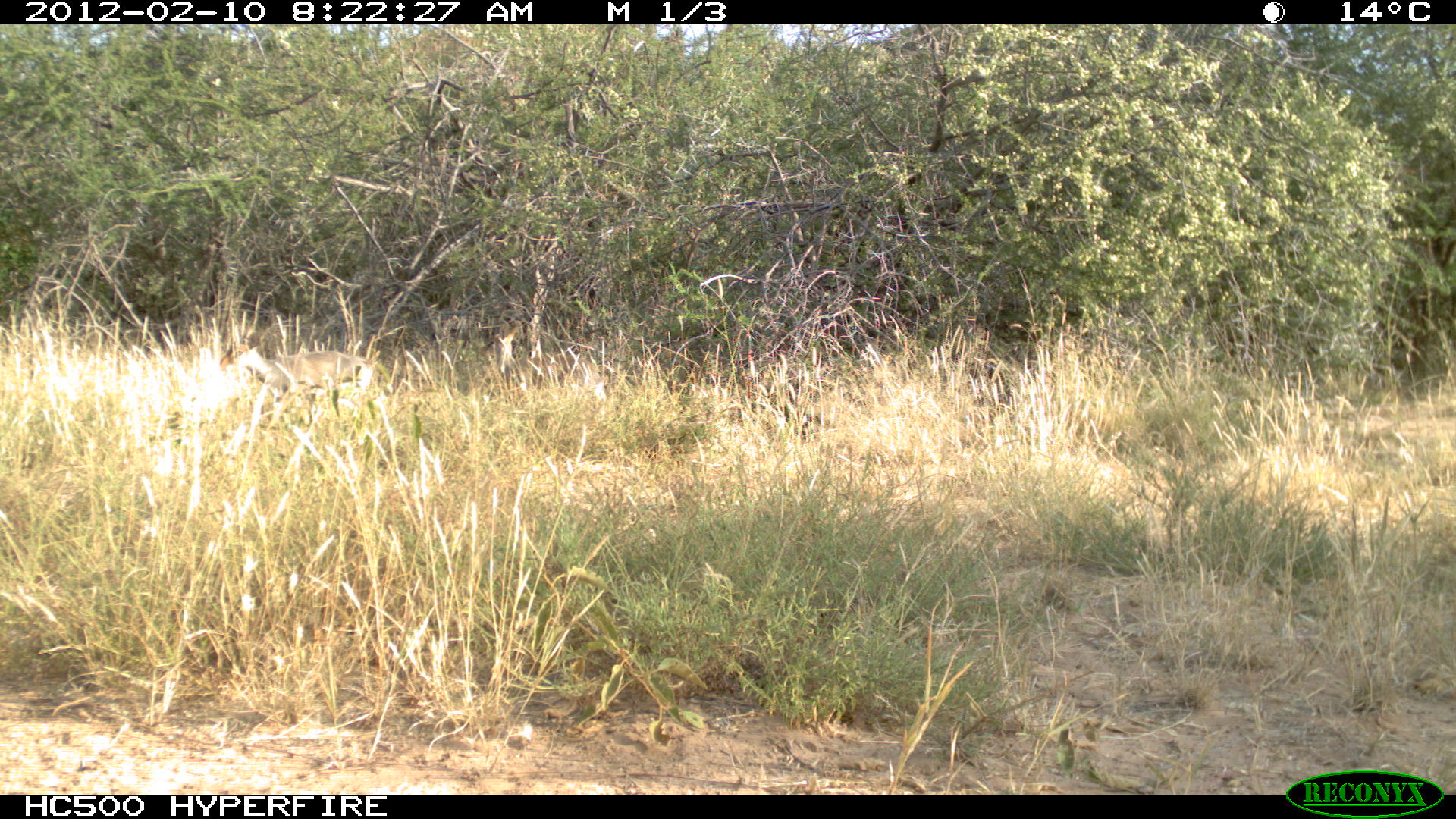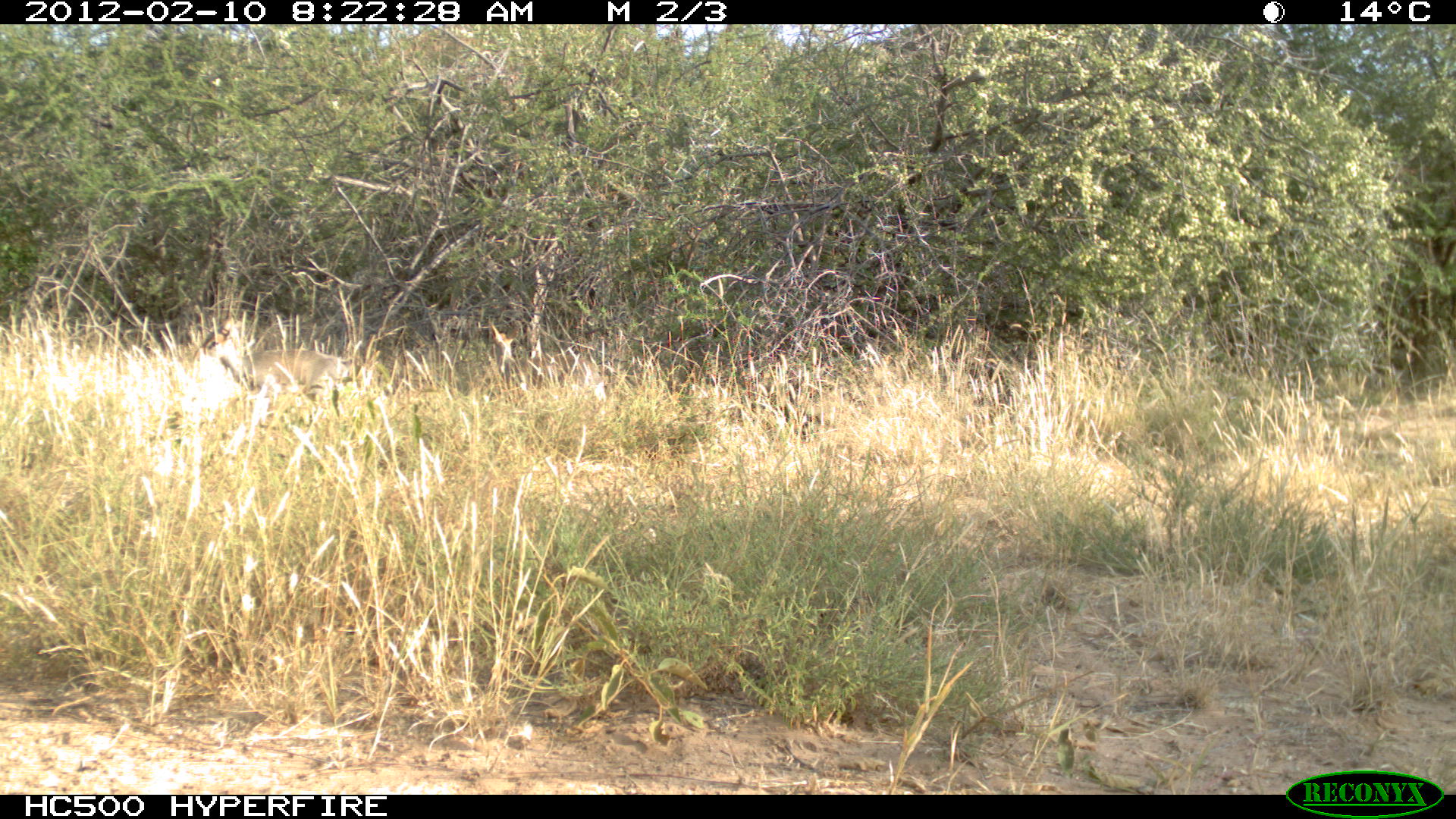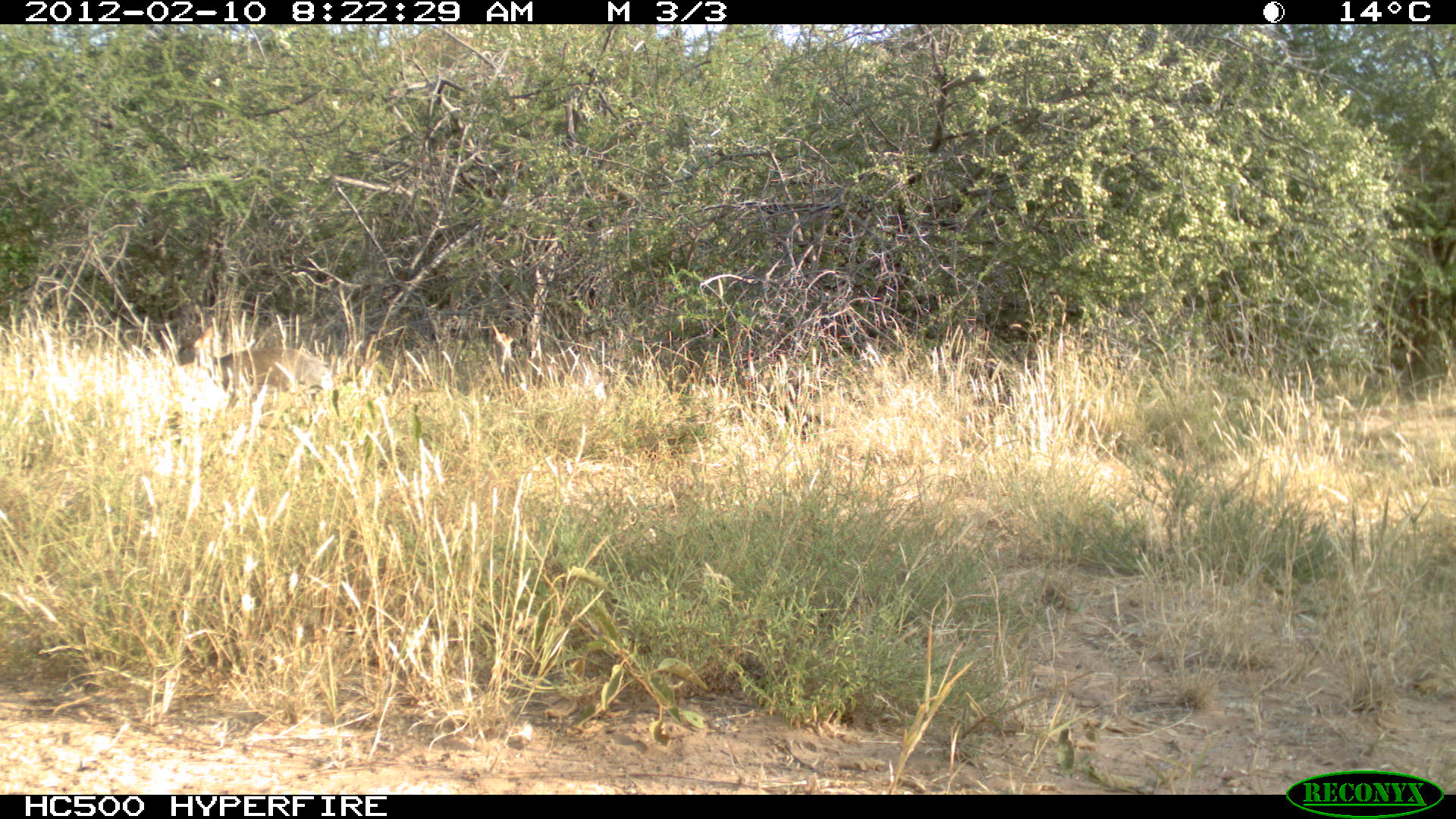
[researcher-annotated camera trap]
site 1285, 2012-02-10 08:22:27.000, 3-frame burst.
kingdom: Animalia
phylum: Chordata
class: Mammalia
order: Artiodactyla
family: Bovidae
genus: Madoqua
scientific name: Madoqua guentheri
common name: günther's dik-dik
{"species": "Madoqua guentheri (günther's dik-dik)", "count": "2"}